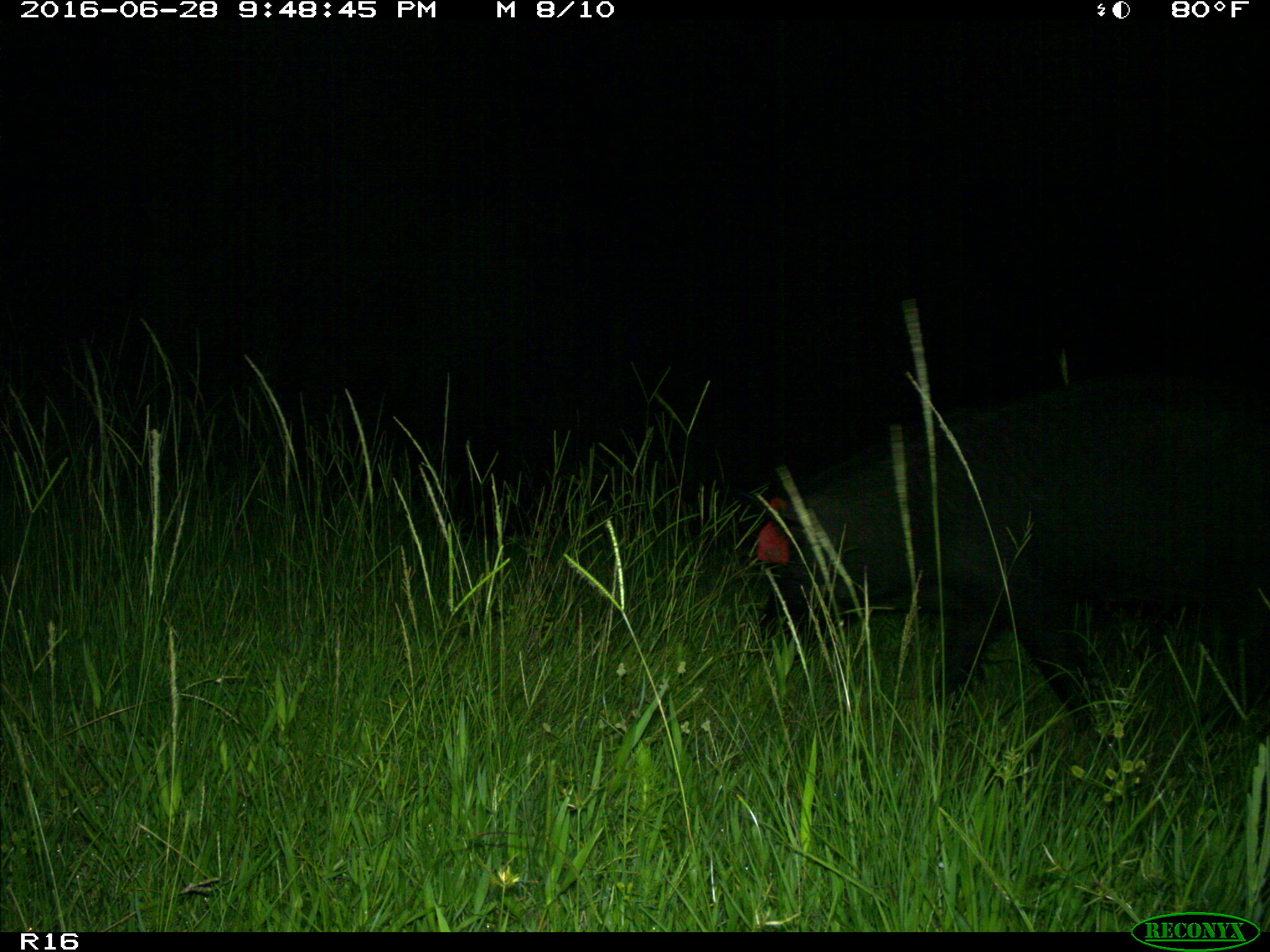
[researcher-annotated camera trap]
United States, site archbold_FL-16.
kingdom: Animalia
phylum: Chordata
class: Mammalia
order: Artiodactyla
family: Suidae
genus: Sus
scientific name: Sus scrofa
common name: wild boar